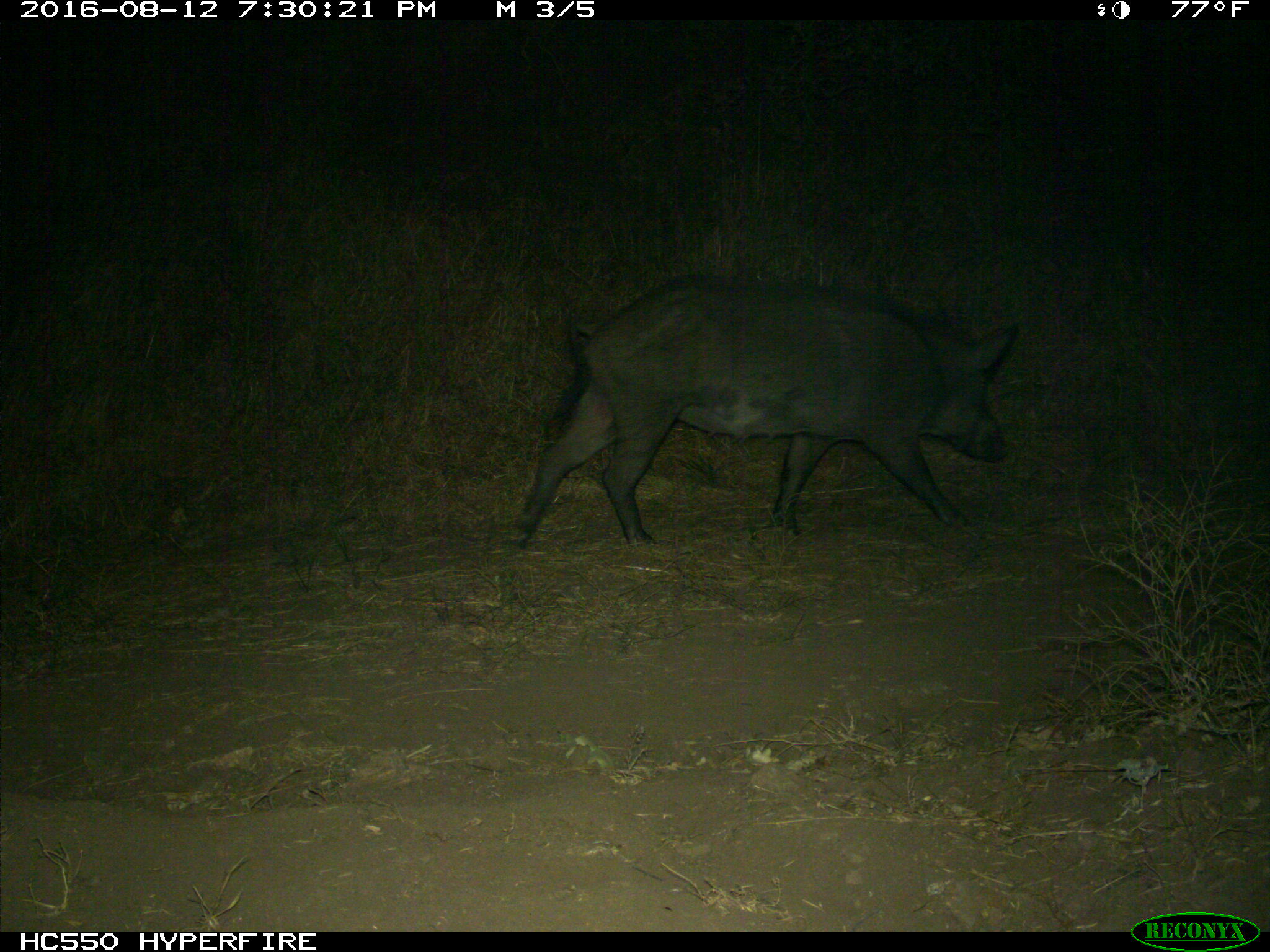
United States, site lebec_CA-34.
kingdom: Animalia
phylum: Chordata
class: Mammalia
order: Artiodactyla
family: Suidae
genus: Sus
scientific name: Sus scrofa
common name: wild boar